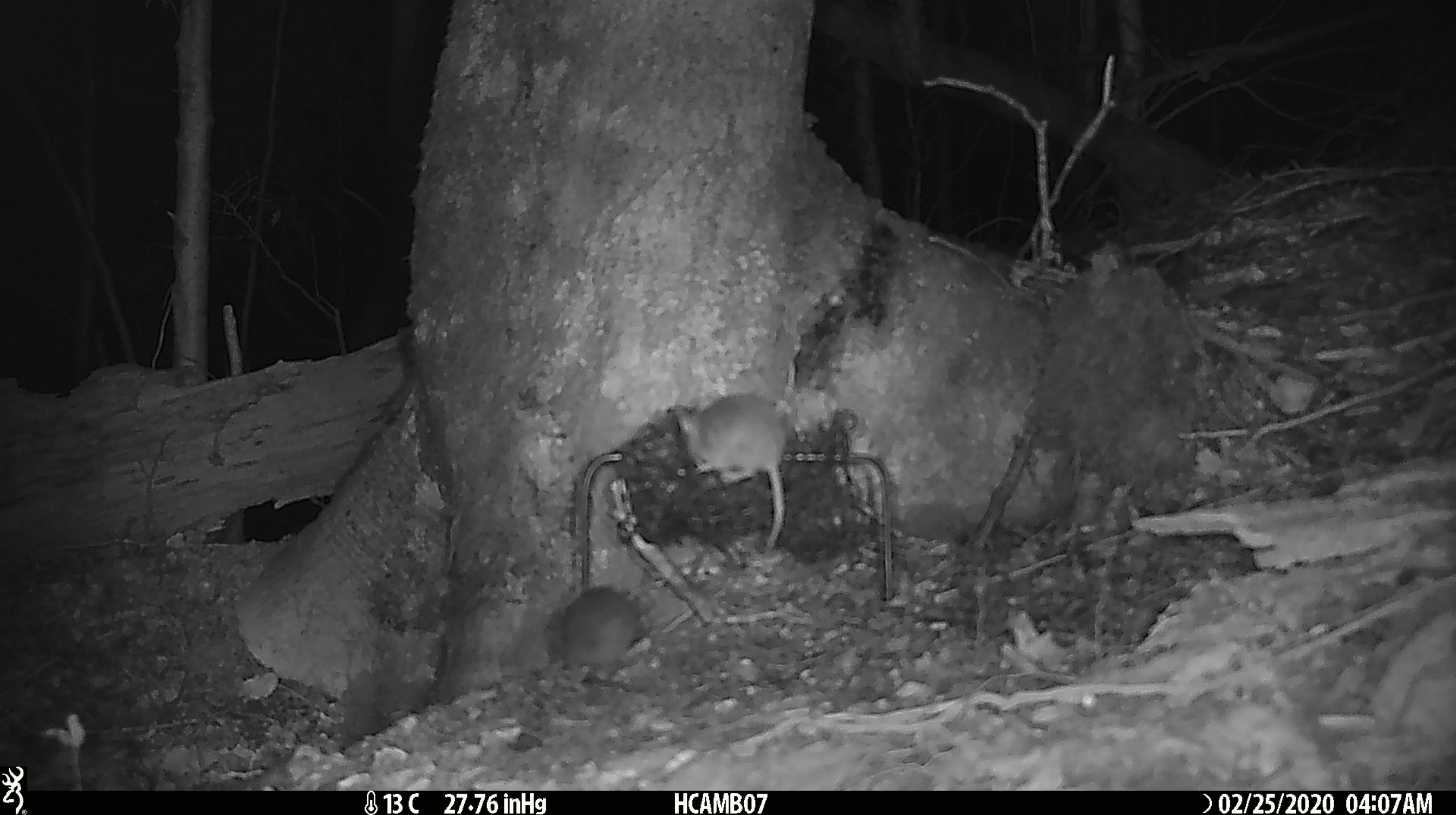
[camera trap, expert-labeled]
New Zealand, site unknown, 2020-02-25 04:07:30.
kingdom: Animalia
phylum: Chordata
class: Mammalia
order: Rodentia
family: Muridae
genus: Mus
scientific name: Mus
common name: mouse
Mouse (Mus).